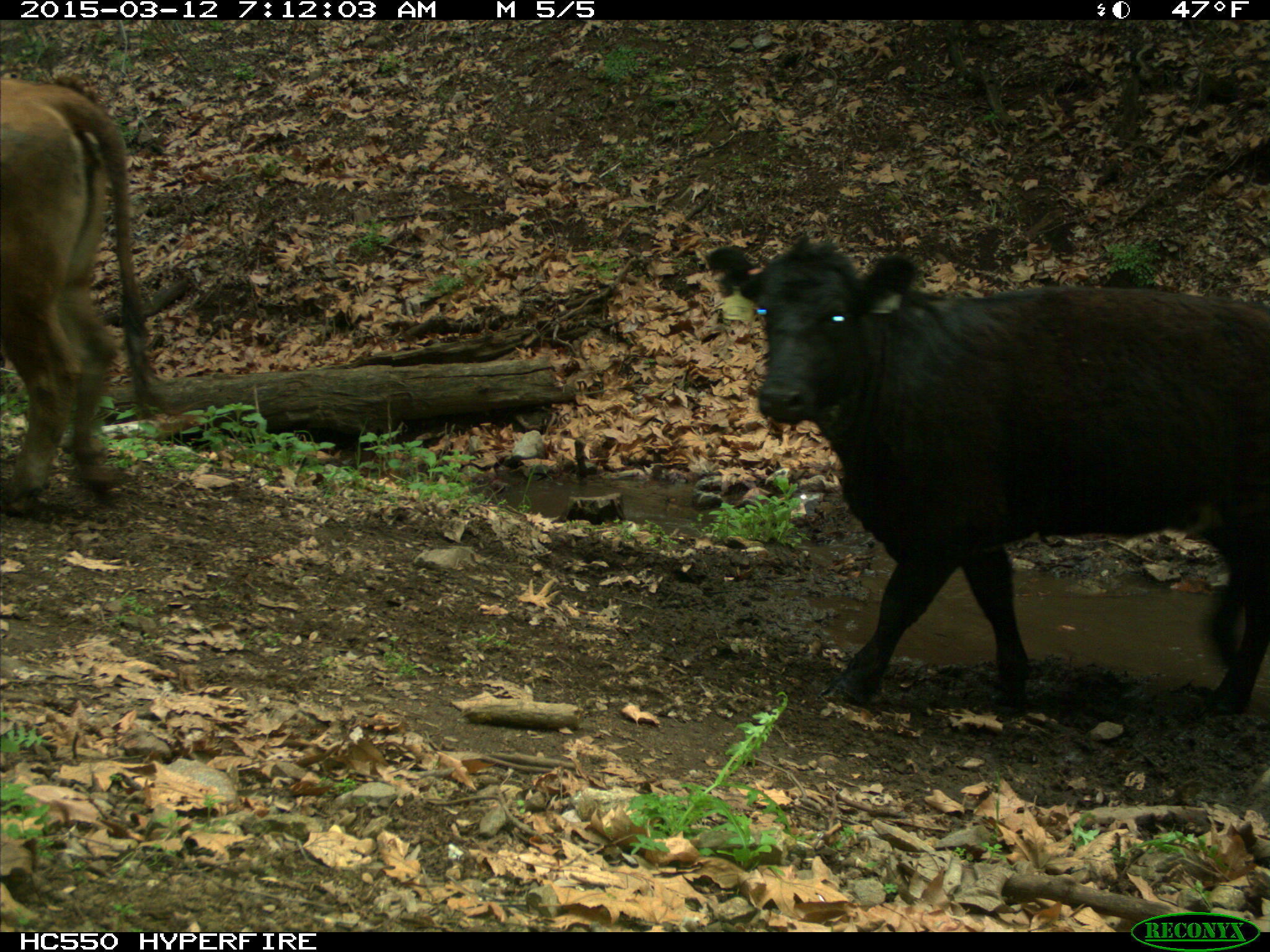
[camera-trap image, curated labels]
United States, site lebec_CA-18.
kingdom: Animalia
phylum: Chordata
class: Mammalia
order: Artiodactyla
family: Bovidae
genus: Bos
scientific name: Bos taurus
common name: domestic cow